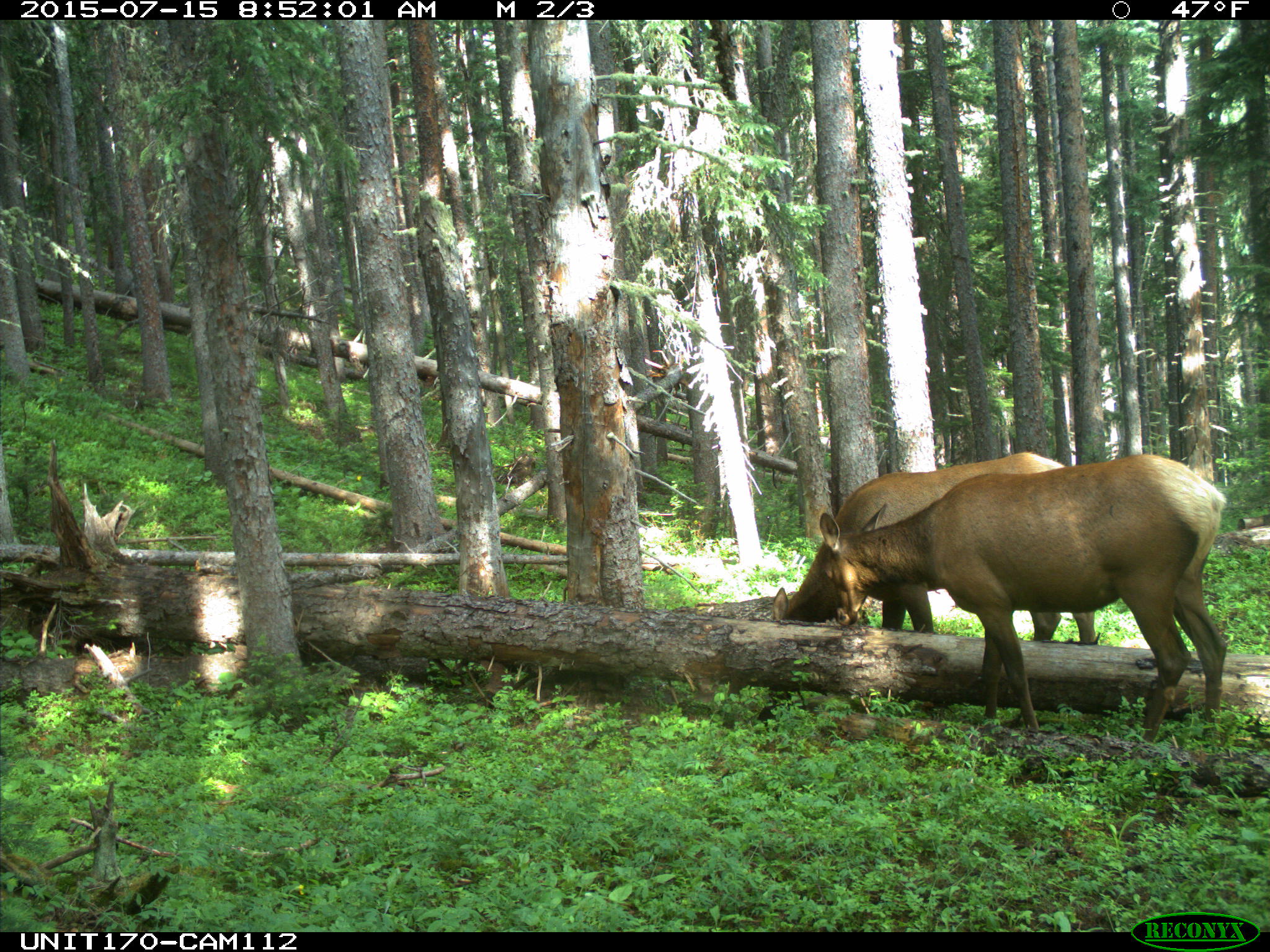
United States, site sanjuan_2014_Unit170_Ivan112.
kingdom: Animalia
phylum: Chordata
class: Mammalia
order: Artiodactyla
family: Cervidae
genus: Cervus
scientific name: Cervus elaphus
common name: red deer